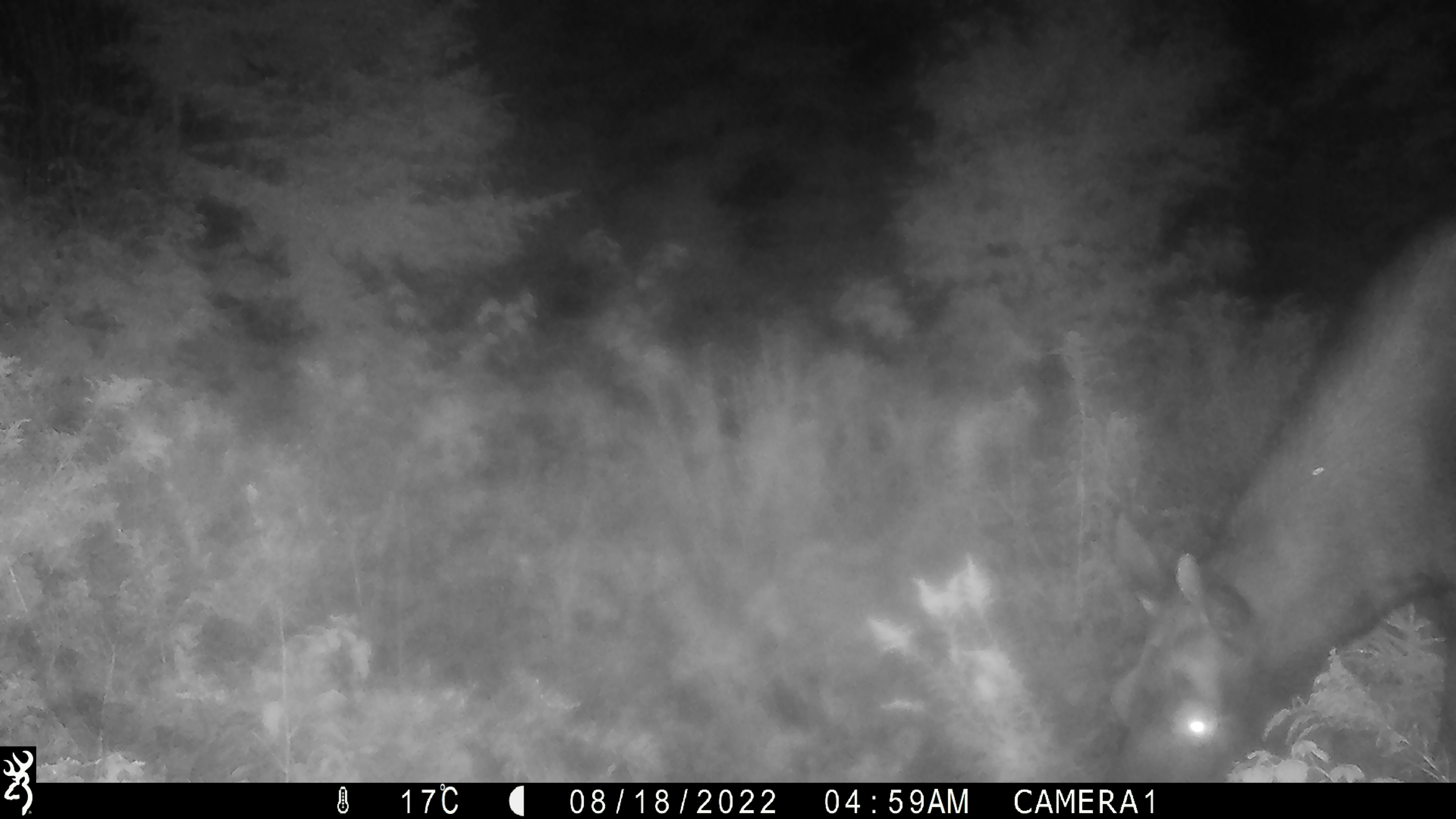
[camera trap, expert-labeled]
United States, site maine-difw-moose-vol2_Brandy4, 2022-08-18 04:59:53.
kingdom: Animalia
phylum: Chordata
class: Mammalia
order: Artiodactyla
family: Cervidae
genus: Alces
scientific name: Alces alces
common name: moose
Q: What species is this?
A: Moose (Alces alces).